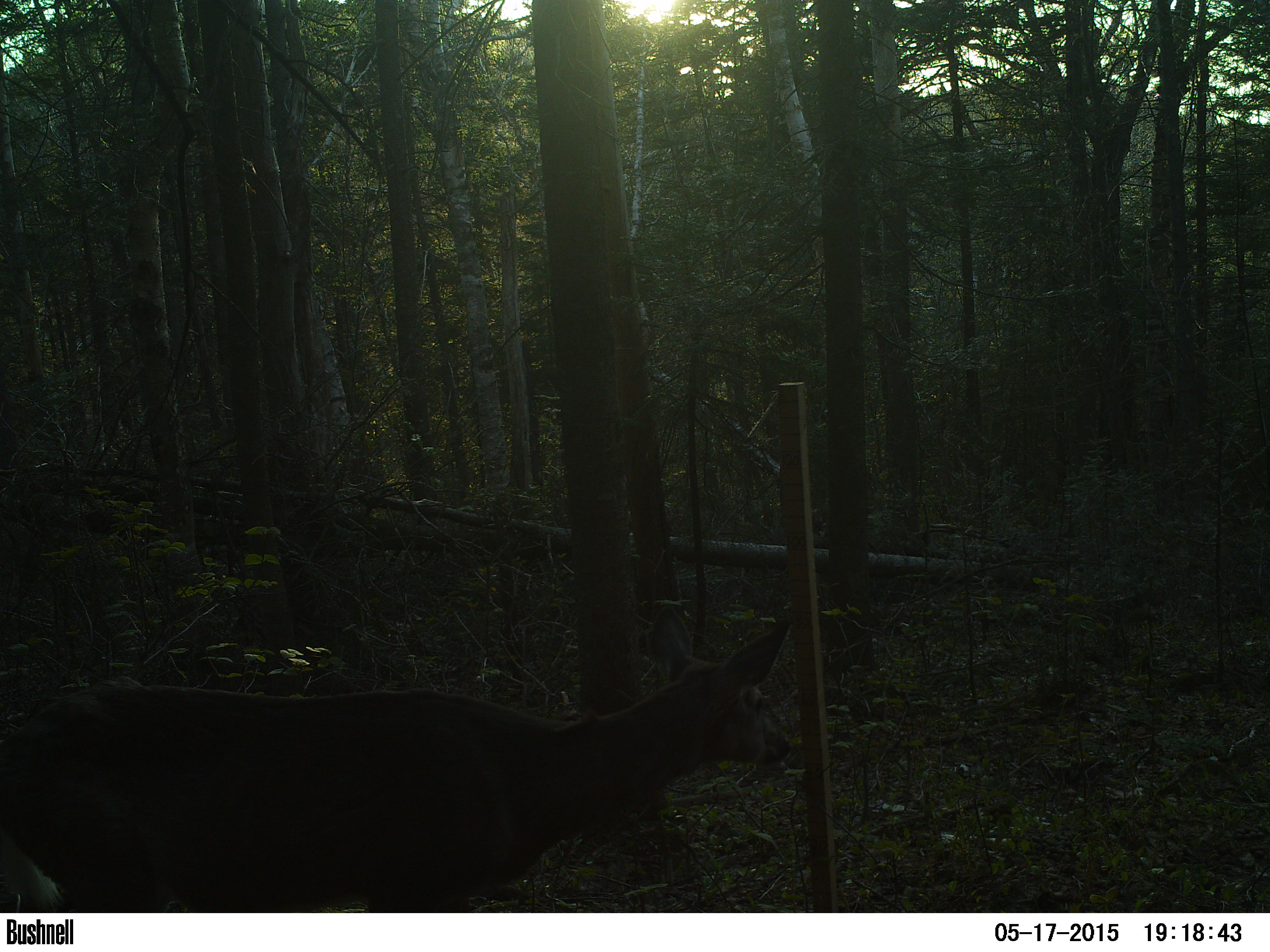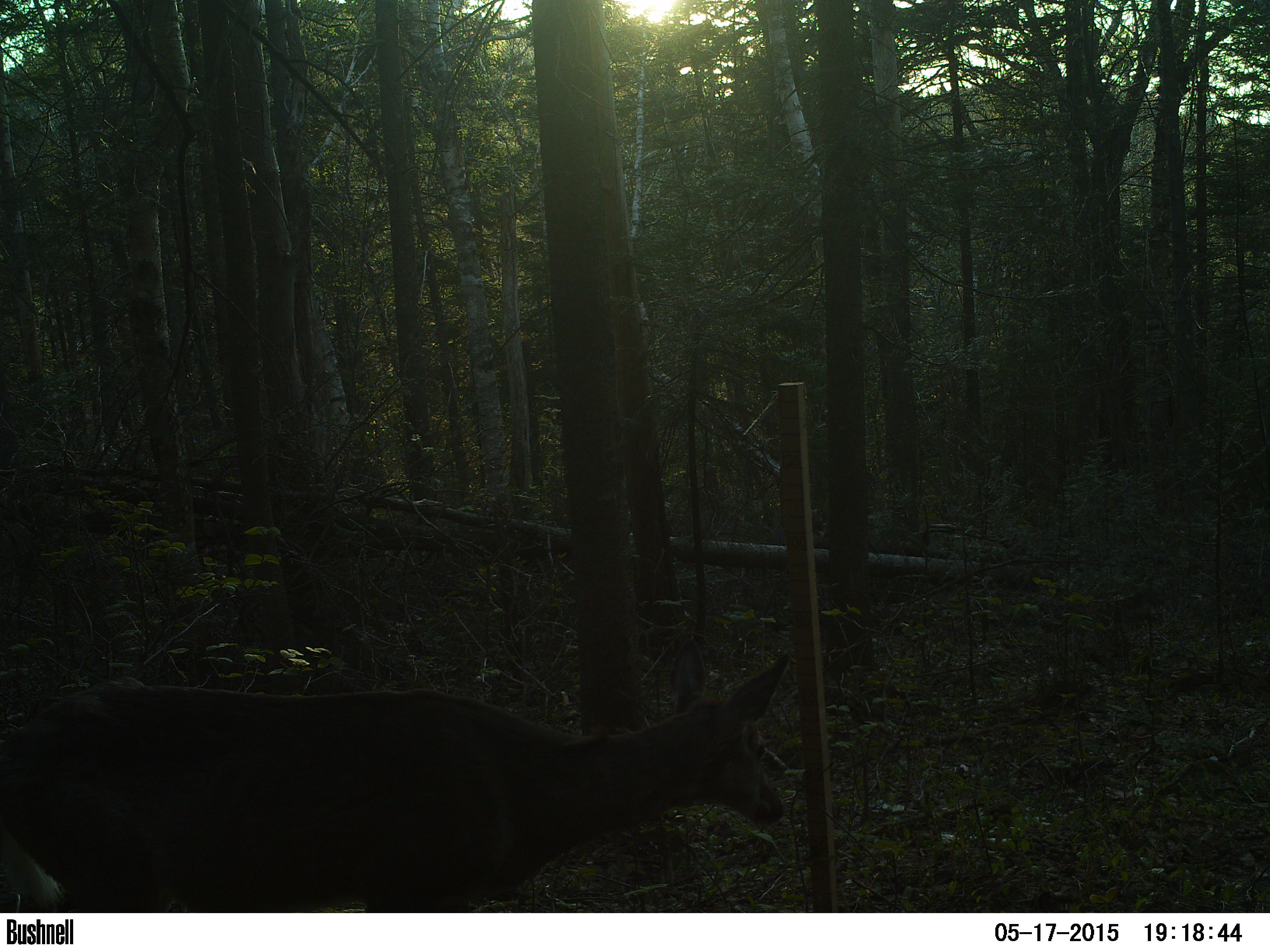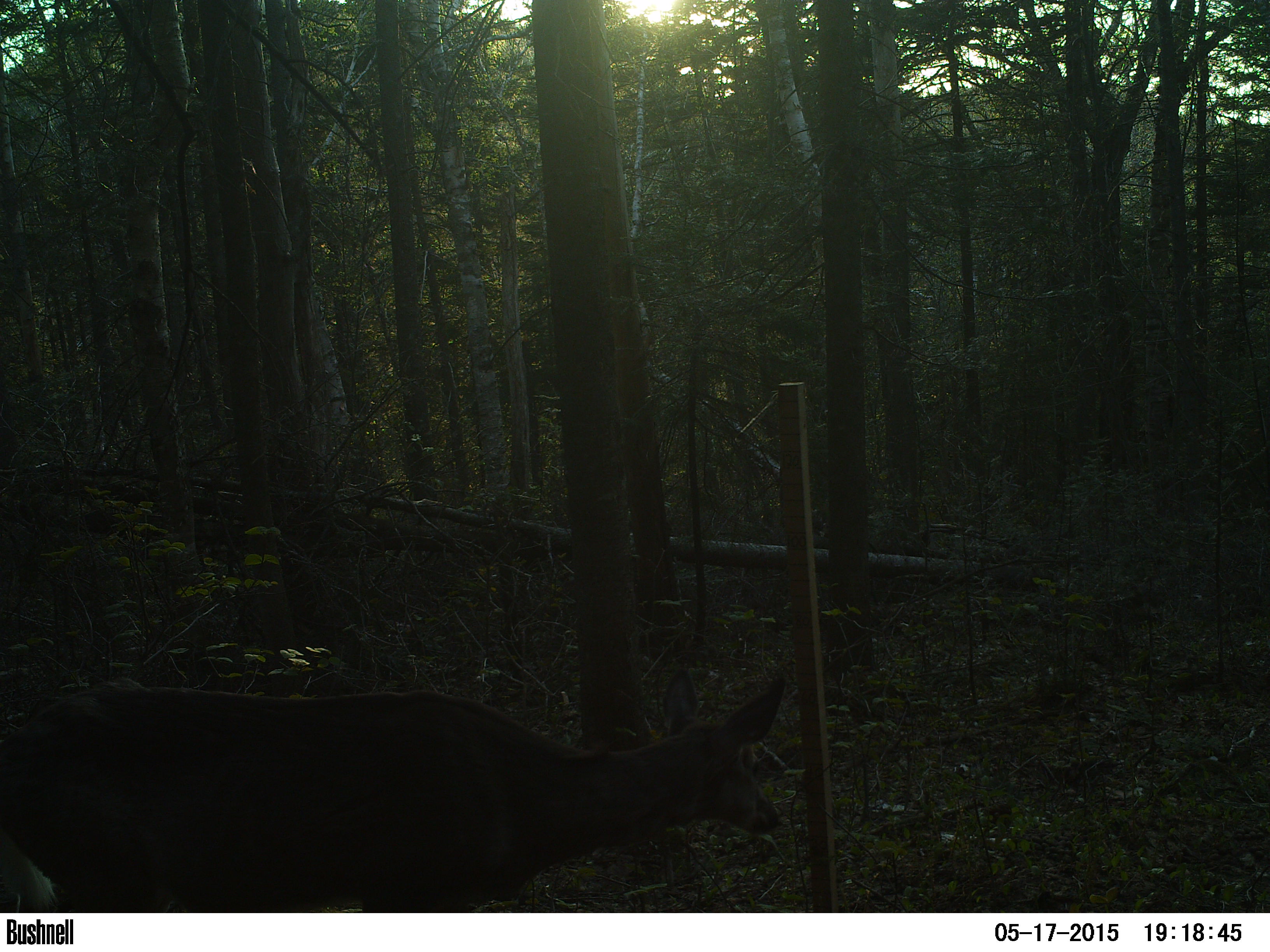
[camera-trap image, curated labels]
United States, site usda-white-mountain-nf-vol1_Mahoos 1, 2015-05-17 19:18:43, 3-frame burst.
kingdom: Animalia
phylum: Chordata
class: Mammalia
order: Artiodactyla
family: Cervidae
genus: Odocoileus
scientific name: Odocoileus virginianus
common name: white-tailed deer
White-tailed deer (Odocoileus virginianus).